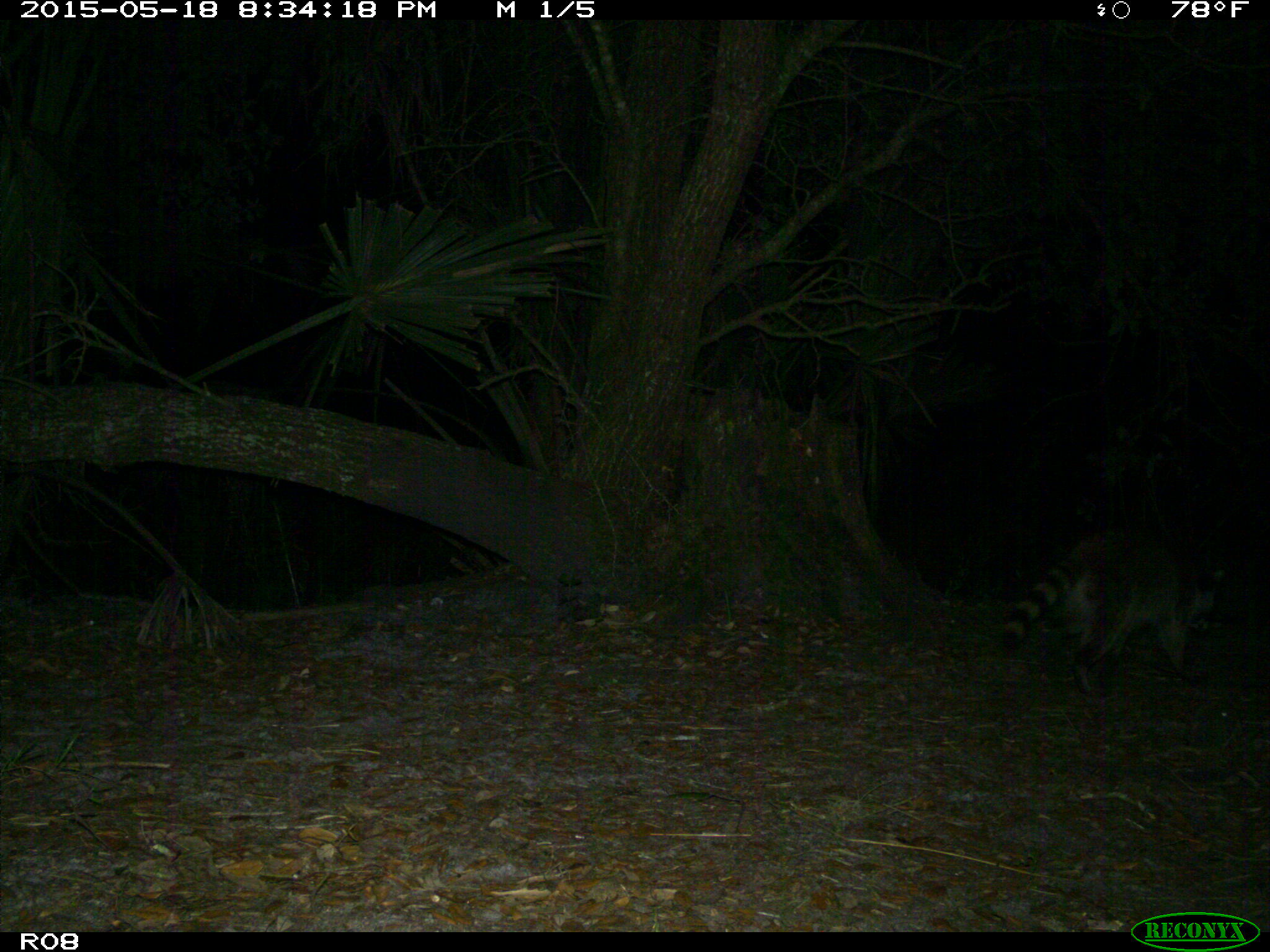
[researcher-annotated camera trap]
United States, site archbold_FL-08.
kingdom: Animalia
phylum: Chordata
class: Mammalia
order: Carnivora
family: Procyonidae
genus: Procyon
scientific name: Procyon lotor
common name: common raccoon